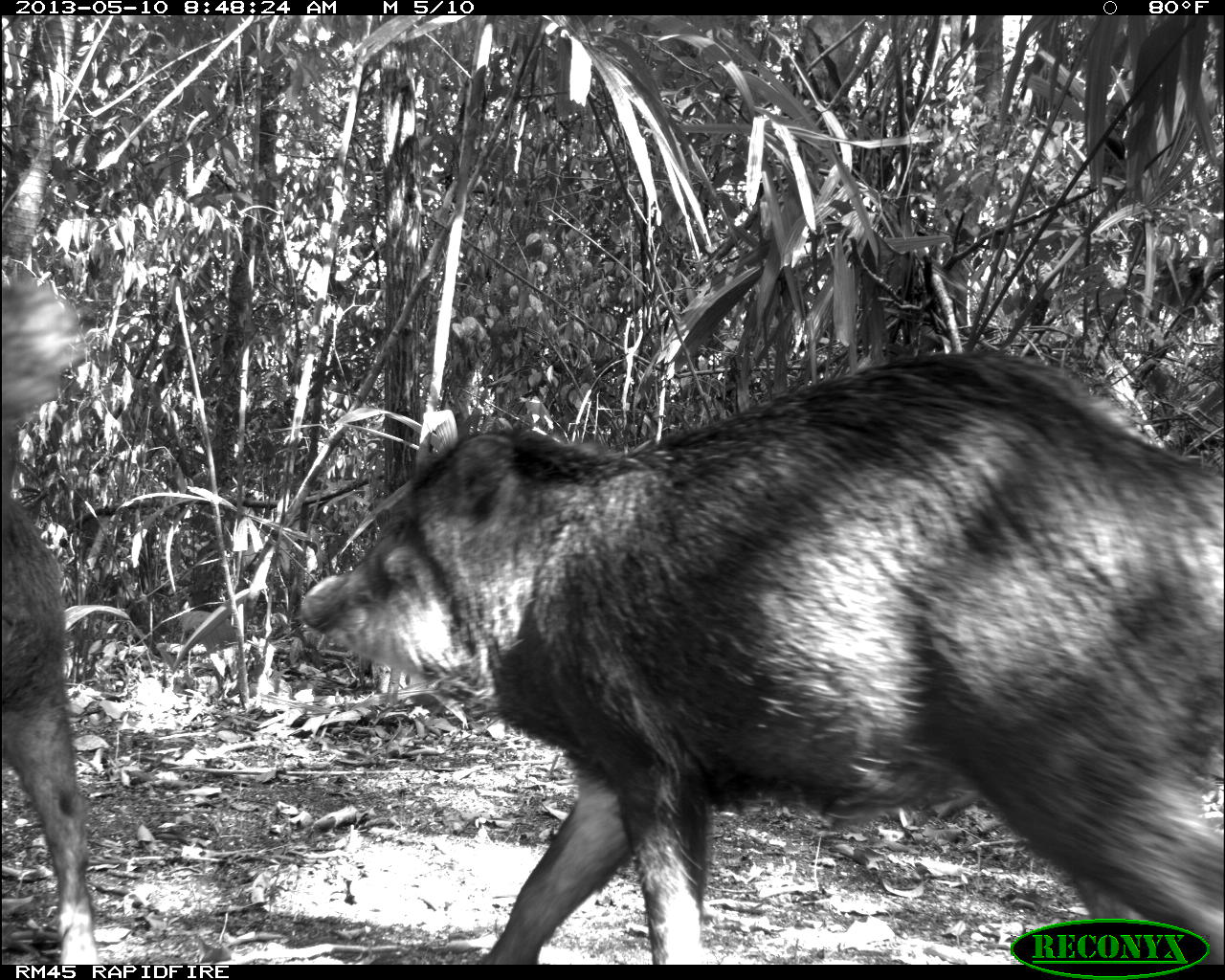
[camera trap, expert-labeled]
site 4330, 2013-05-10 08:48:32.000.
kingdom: Animalia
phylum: Chordata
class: Mammalia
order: Artiodactyla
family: Tayassuidae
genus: Tayassu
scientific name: Tayassu pecari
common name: white-lipped peccary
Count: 4.